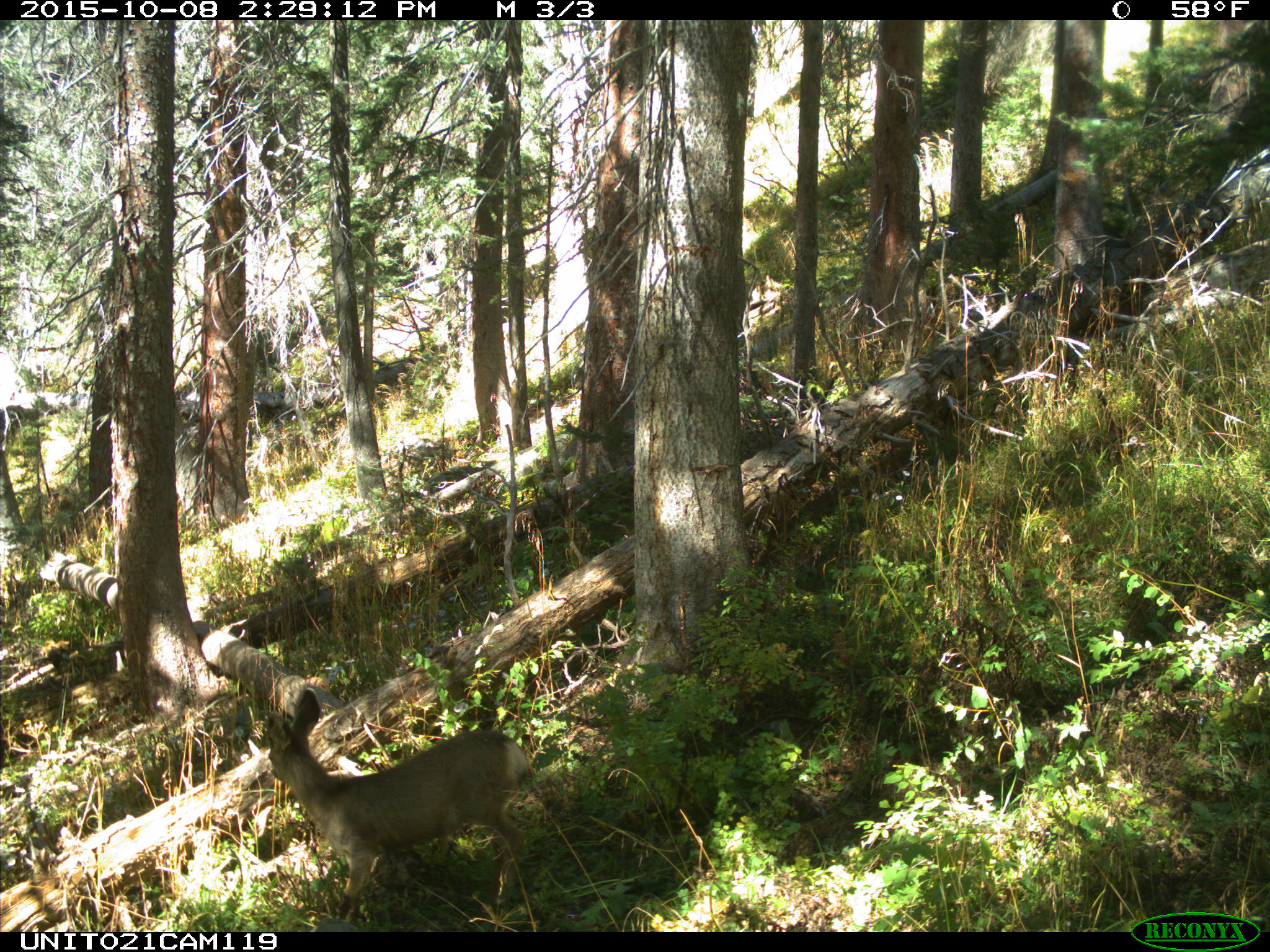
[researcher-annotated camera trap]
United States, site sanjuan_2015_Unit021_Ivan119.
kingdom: Animalia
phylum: Chordata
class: Mammalia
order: Artiodactyla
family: Cervidae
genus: Odocoileus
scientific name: Odocoileus hemionus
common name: mule deer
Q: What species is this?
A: Odocoileus hemionus (mule deer).